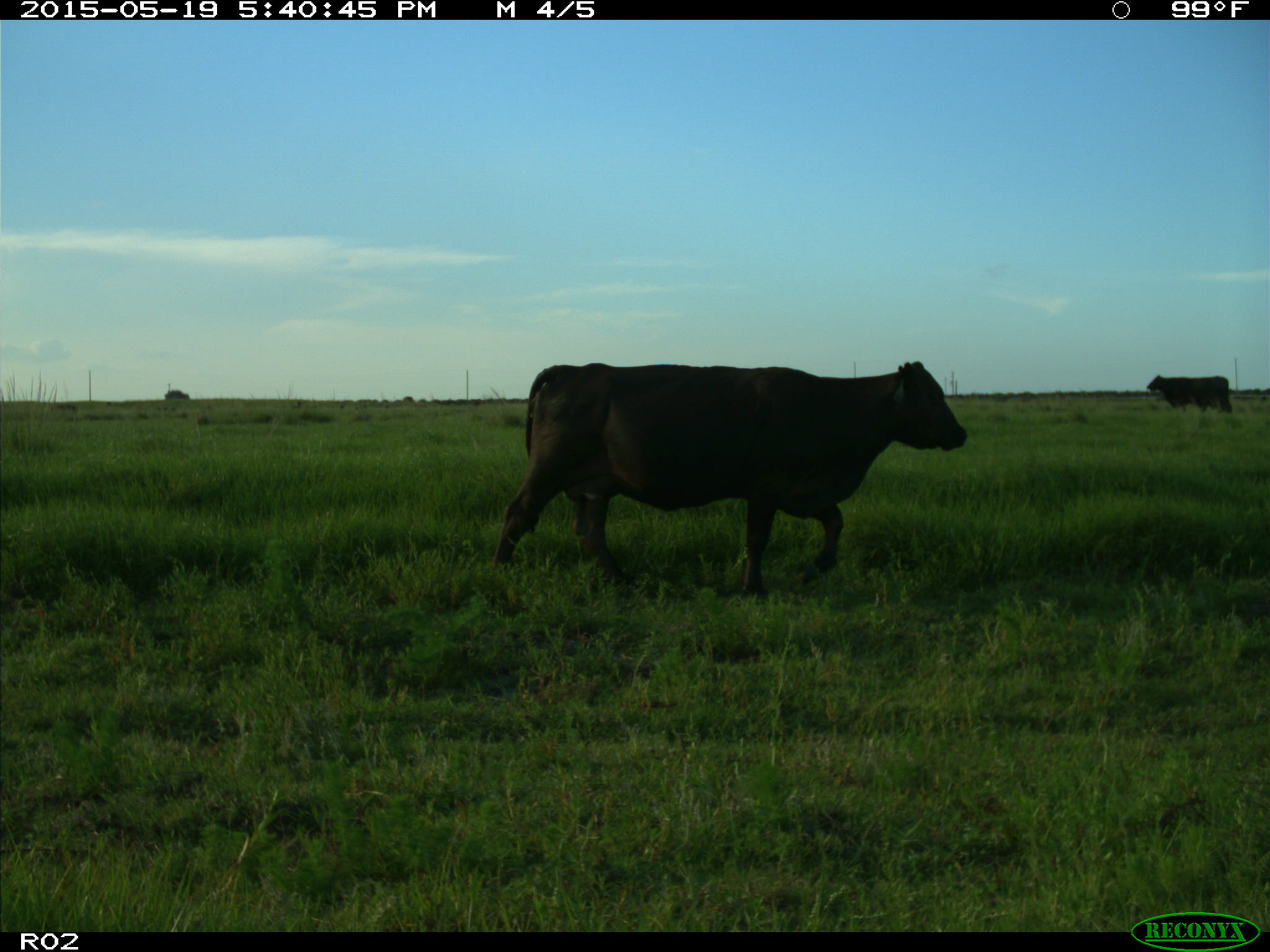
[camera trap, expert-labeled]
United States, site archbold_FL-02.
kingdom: Animalia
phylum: Chordata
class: Mammalia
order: Artiodactyla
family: Bovidae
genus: Bos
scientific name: Bos taurus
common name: domestic cow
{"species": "Bos taurus (domestic cow)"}